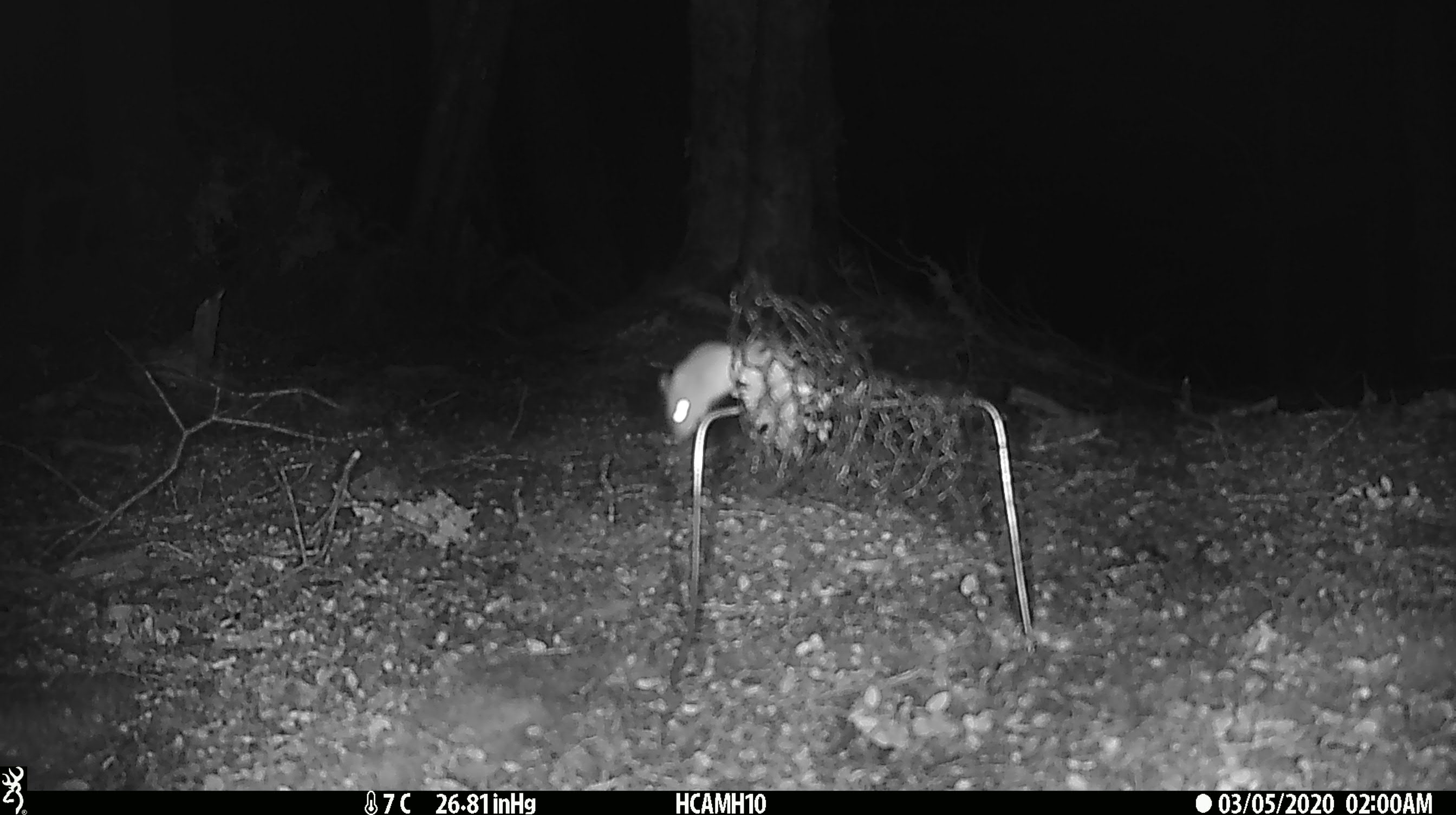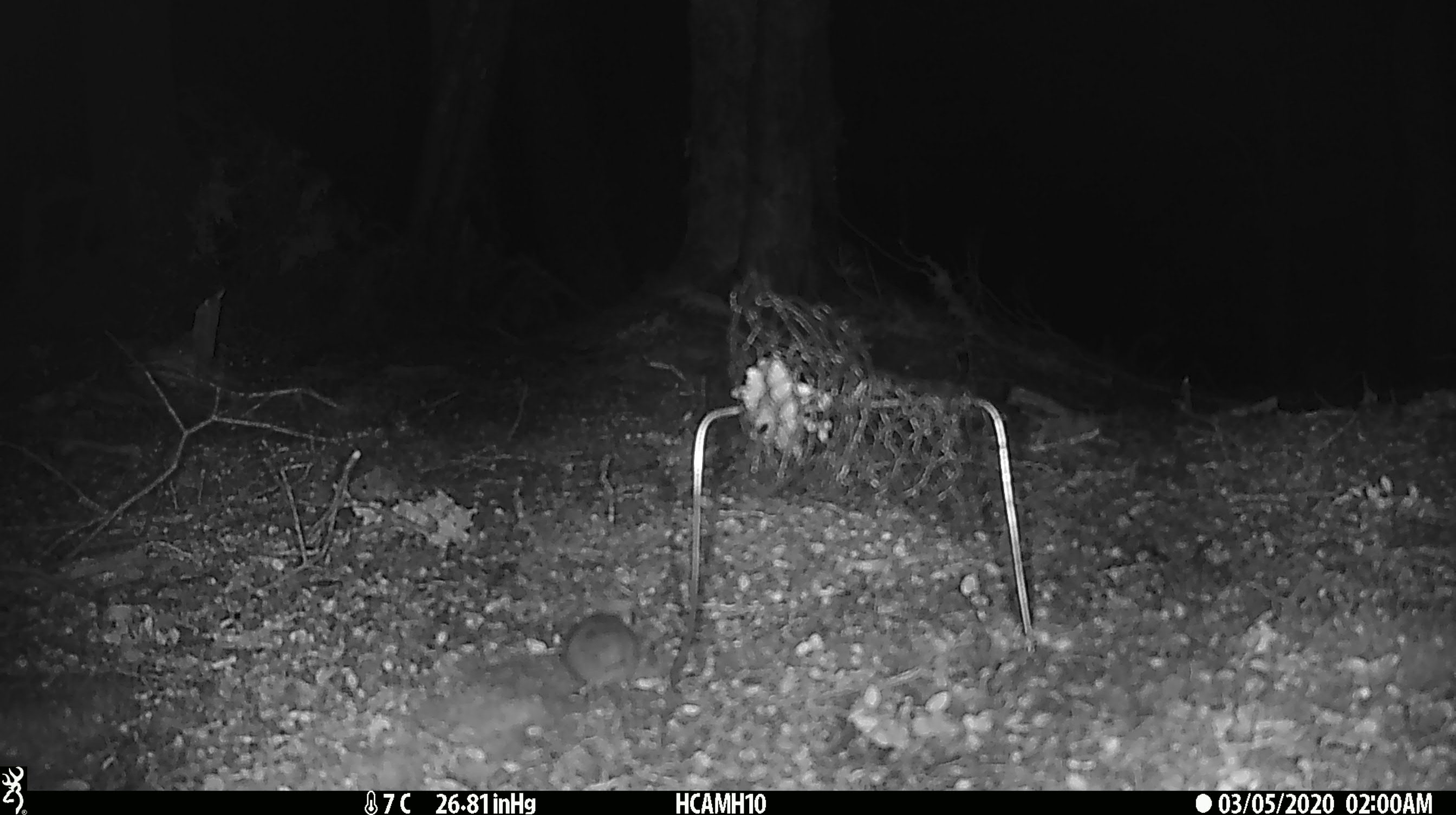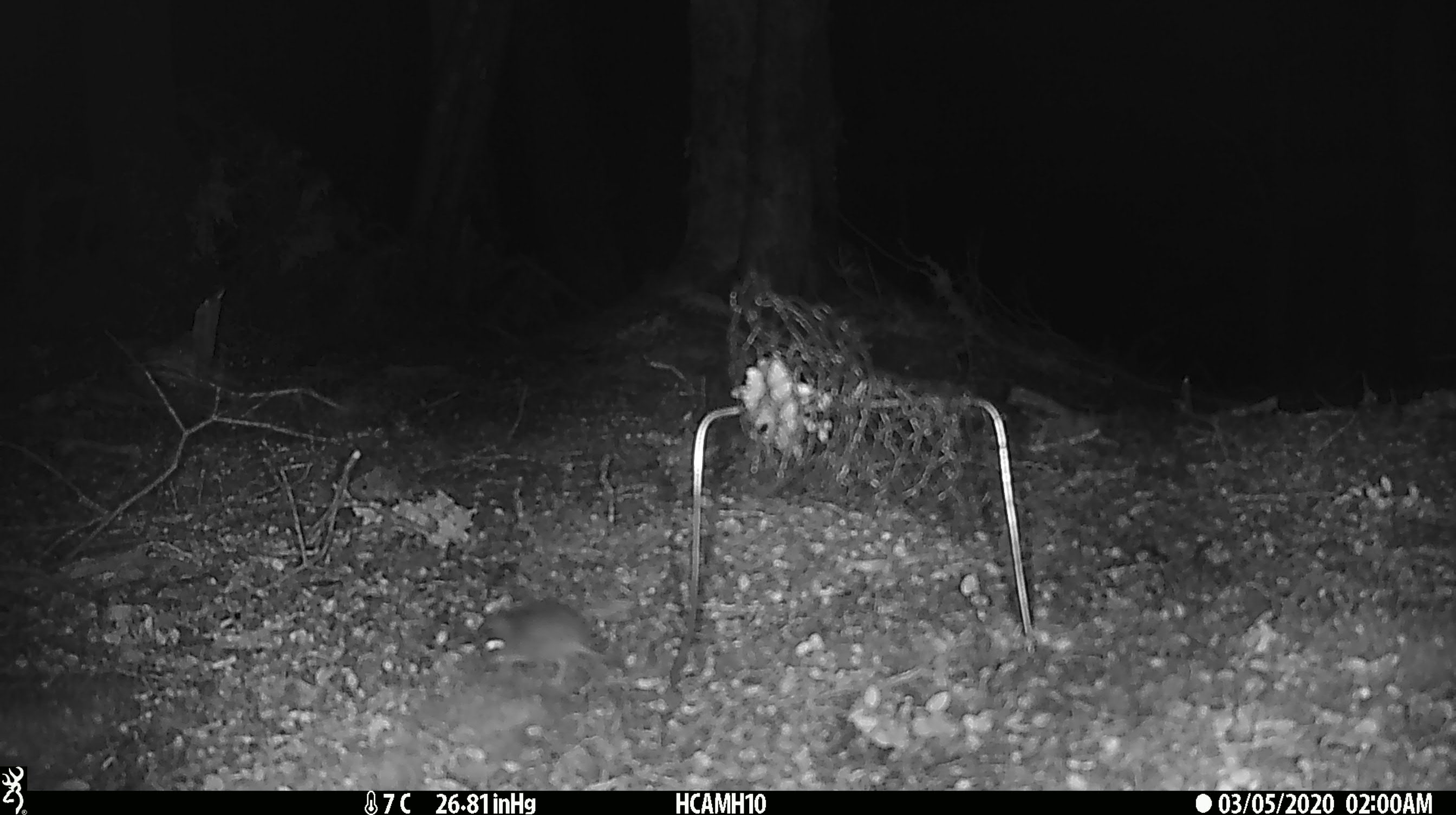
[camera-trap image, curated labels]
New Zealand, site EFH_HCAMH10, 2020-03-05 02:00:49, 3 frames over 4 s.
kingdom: Animalia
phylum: Chordata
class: Mammalia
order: Rodentia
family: Muridae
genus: Mus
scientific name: Mus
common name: mouse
Mouse (Mus).